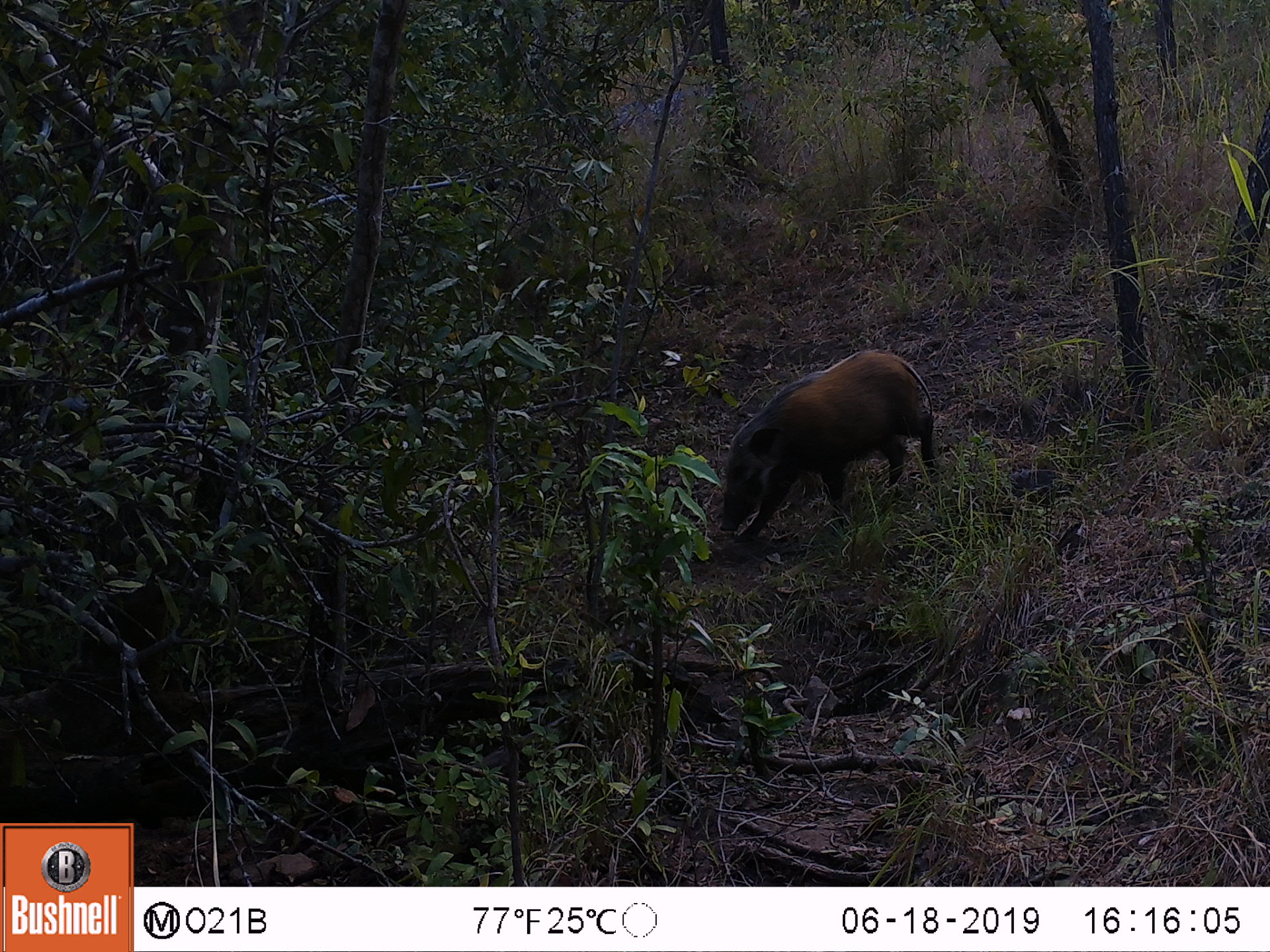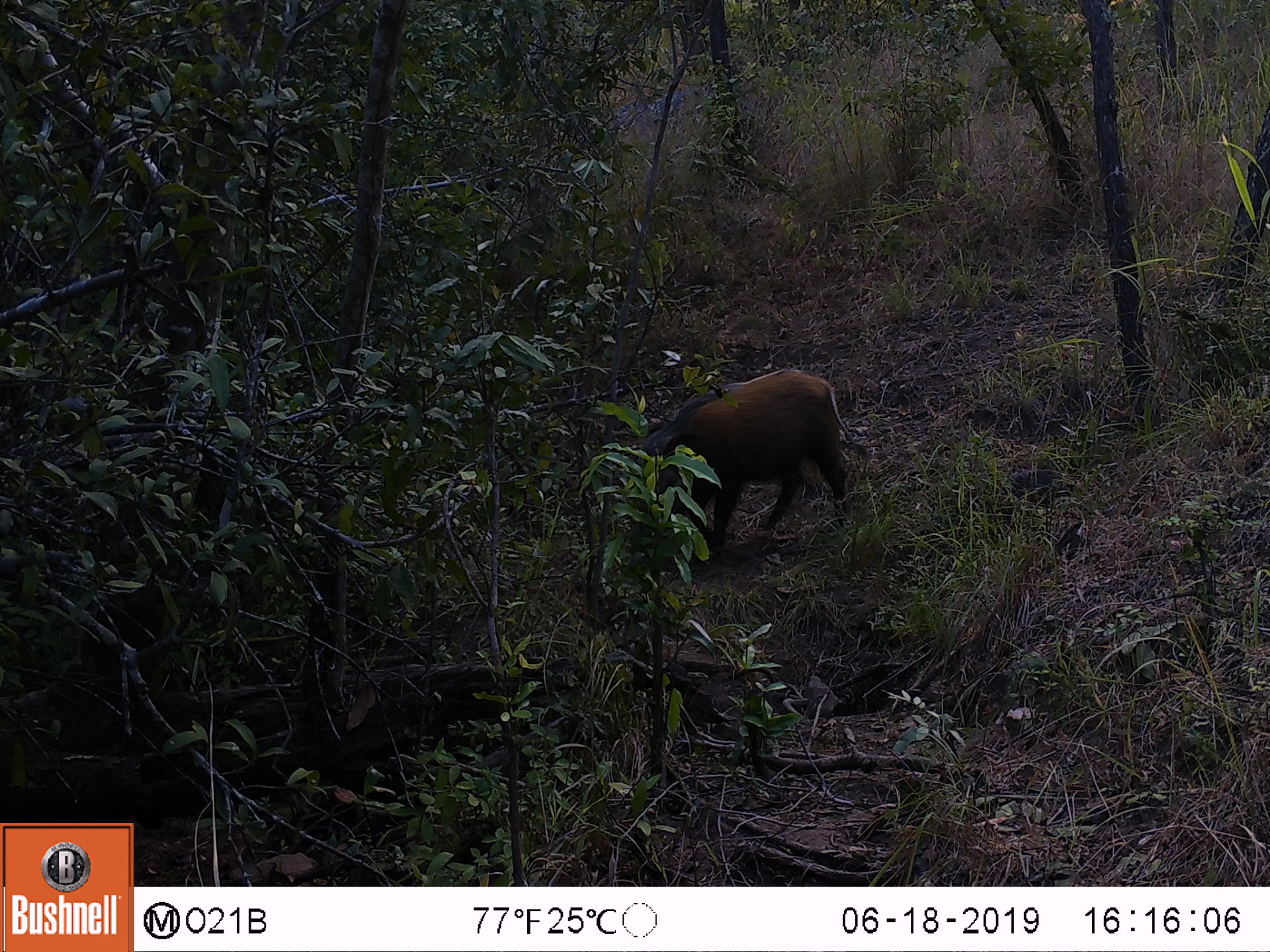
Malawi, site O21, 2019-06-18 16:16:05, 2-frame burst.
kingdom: Animalia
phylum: Chordata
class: Mammalia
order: Artiodactyla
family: Suidae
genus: Potamochoerus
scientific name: Potamochoerus larvatus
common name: bushpig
Bushpig (Potamochoerus larvatus), count 1.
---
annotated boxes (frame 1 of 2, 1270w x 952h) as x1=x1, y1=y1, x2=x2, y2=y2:
bushpig: x1=716, y1=339, x2=941, y2=556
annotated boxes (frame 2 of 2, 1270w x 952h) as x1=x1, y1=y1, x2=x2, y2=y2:
bushpig: x1=616, y1=360, x2=857, y2=556